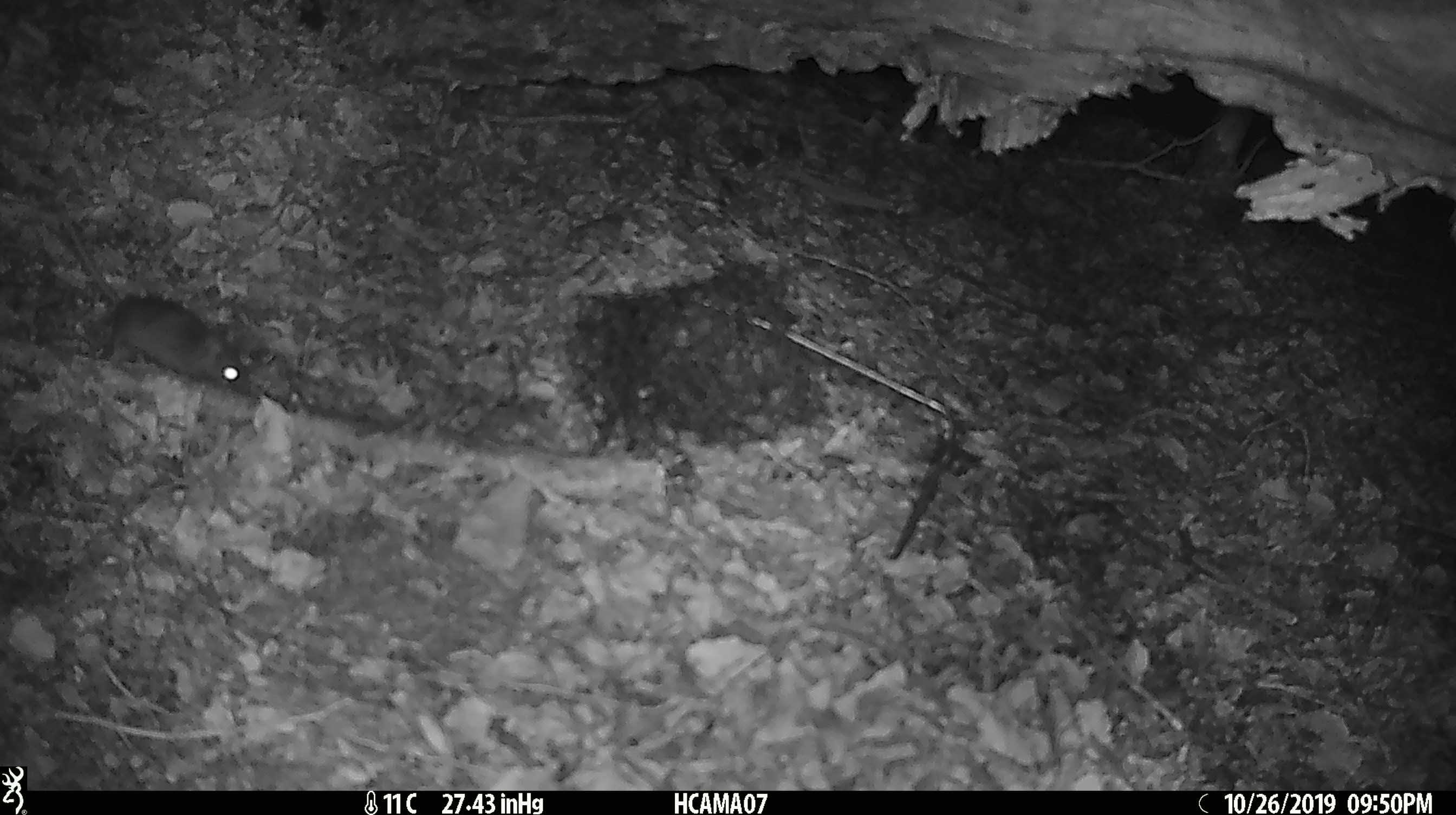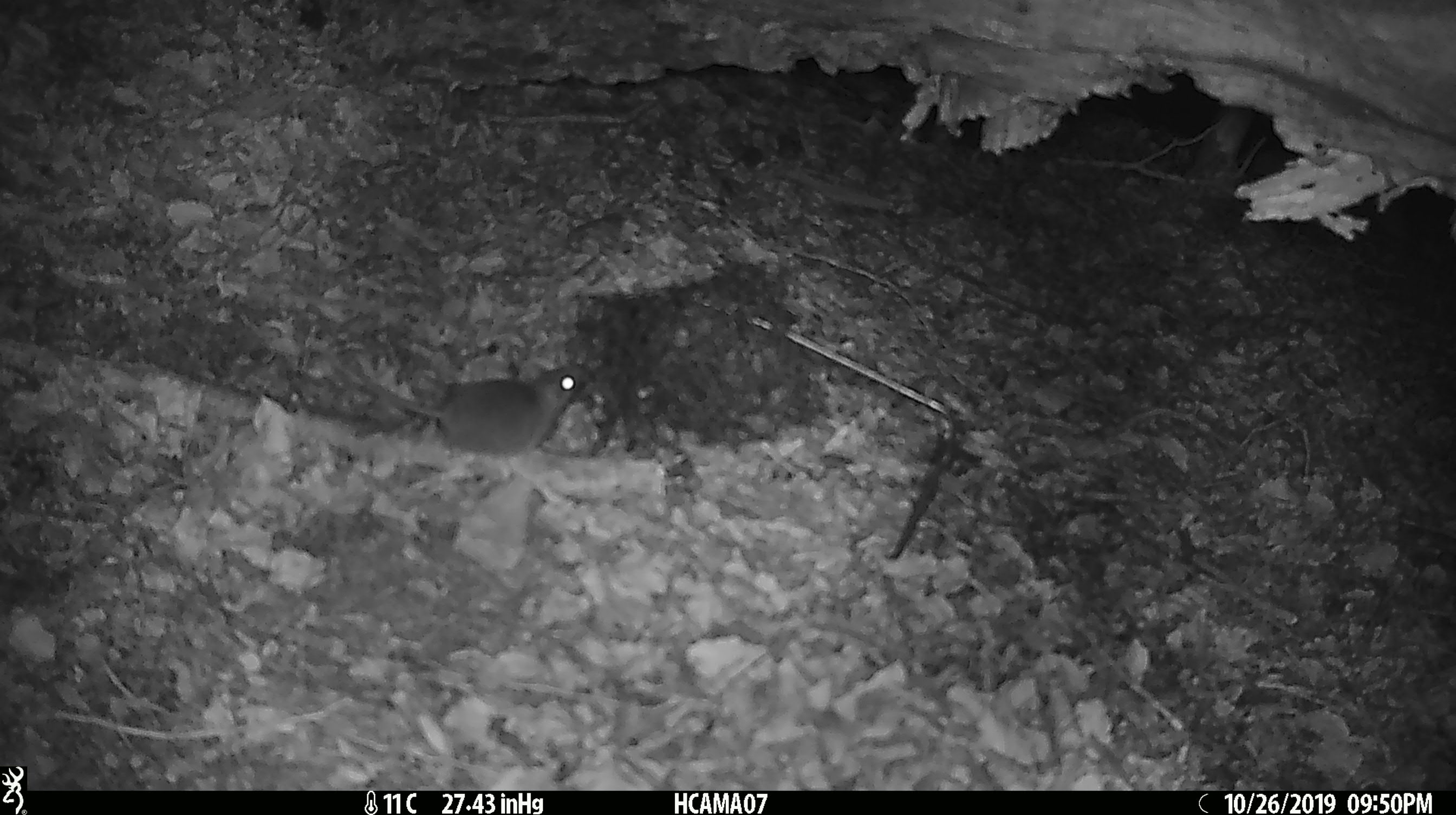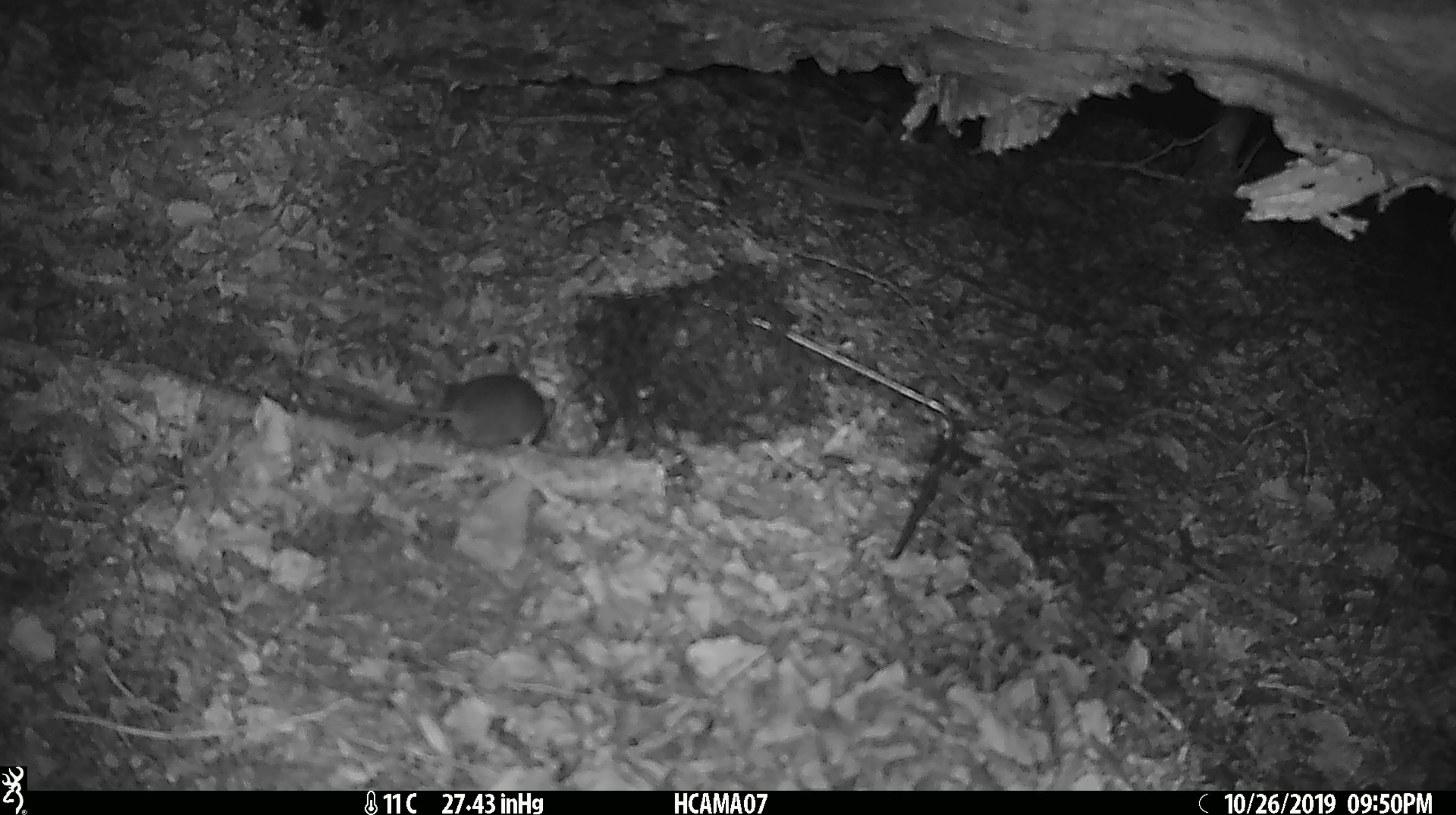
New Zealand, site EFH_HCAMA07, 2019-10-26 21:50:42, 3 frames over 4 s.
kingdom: Animalia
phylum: Chordata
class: Mammalia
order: Rodentia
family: Muridae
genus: Mus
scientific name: Mus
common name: mouse